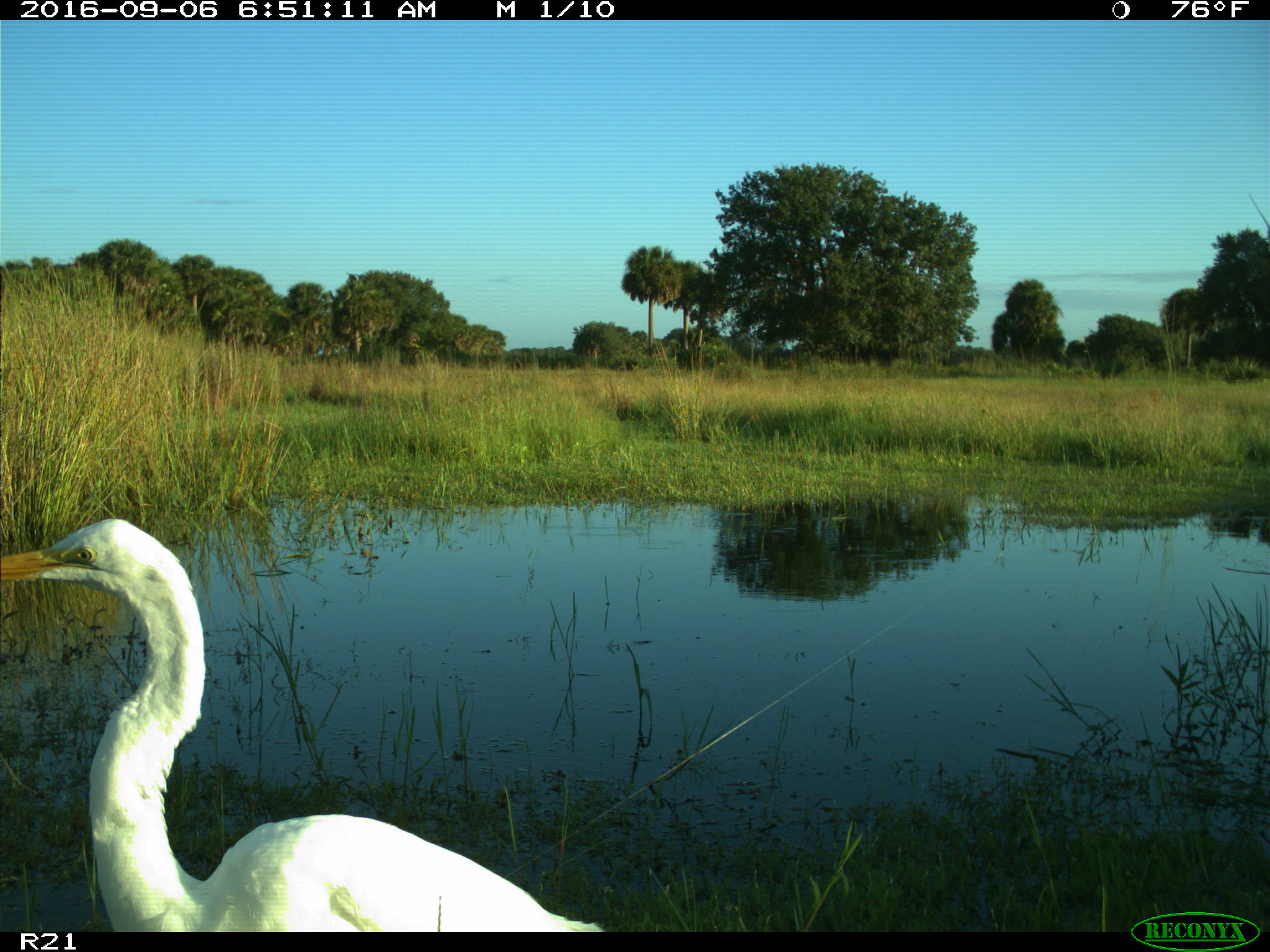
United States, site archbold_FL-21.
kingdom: Animalia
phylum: Chordata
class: Aves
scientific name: Aves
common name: birds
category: unidentified bird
Unidentified bird (birds) (Aves).